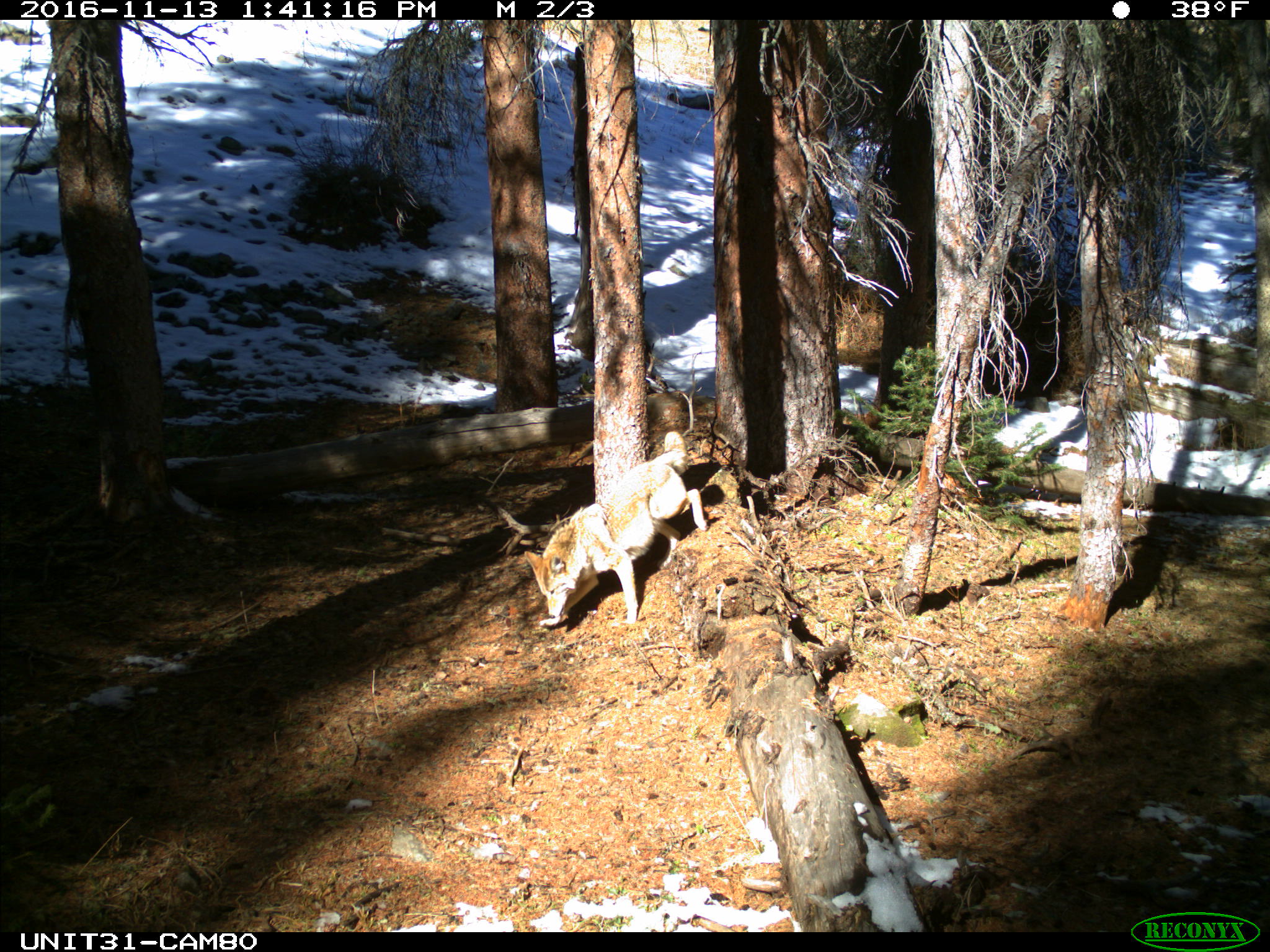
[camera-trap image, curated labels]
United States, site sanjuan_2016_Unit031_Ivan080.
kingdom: Animalia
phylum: Chordata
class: Mammalia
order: Carnivora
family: Canidae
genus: Canis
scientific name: Canis latrans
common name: coyote